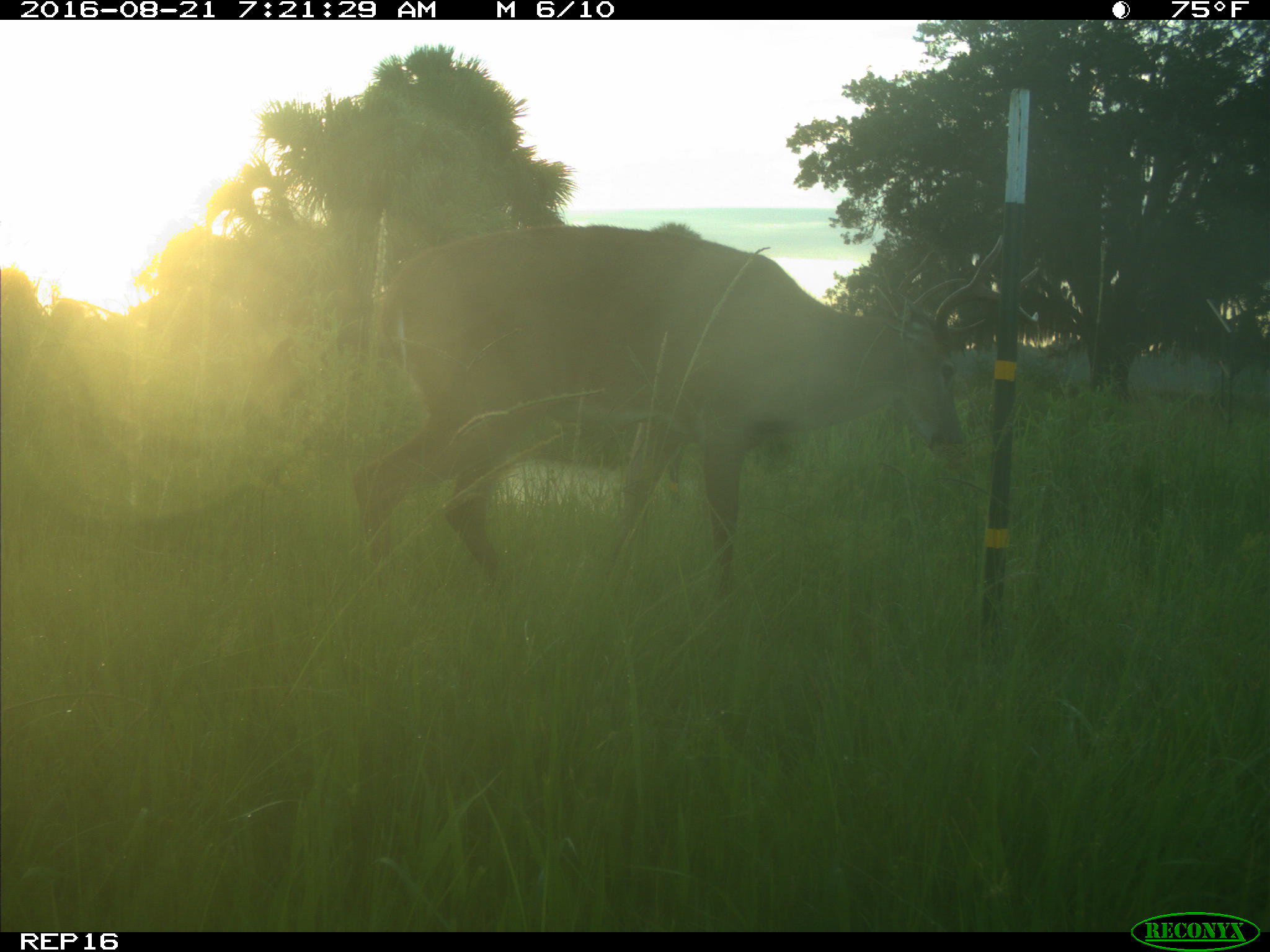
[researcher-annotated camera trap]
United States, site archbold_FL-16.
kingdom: Animalia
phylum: Chordata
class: Mammalia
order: Artiodactyla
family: Cervidae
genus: Odocoileus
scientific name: Odocoileus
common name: deer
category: unidentified deer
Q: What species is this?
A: Unidentified deer (deer) (Odocoileus).